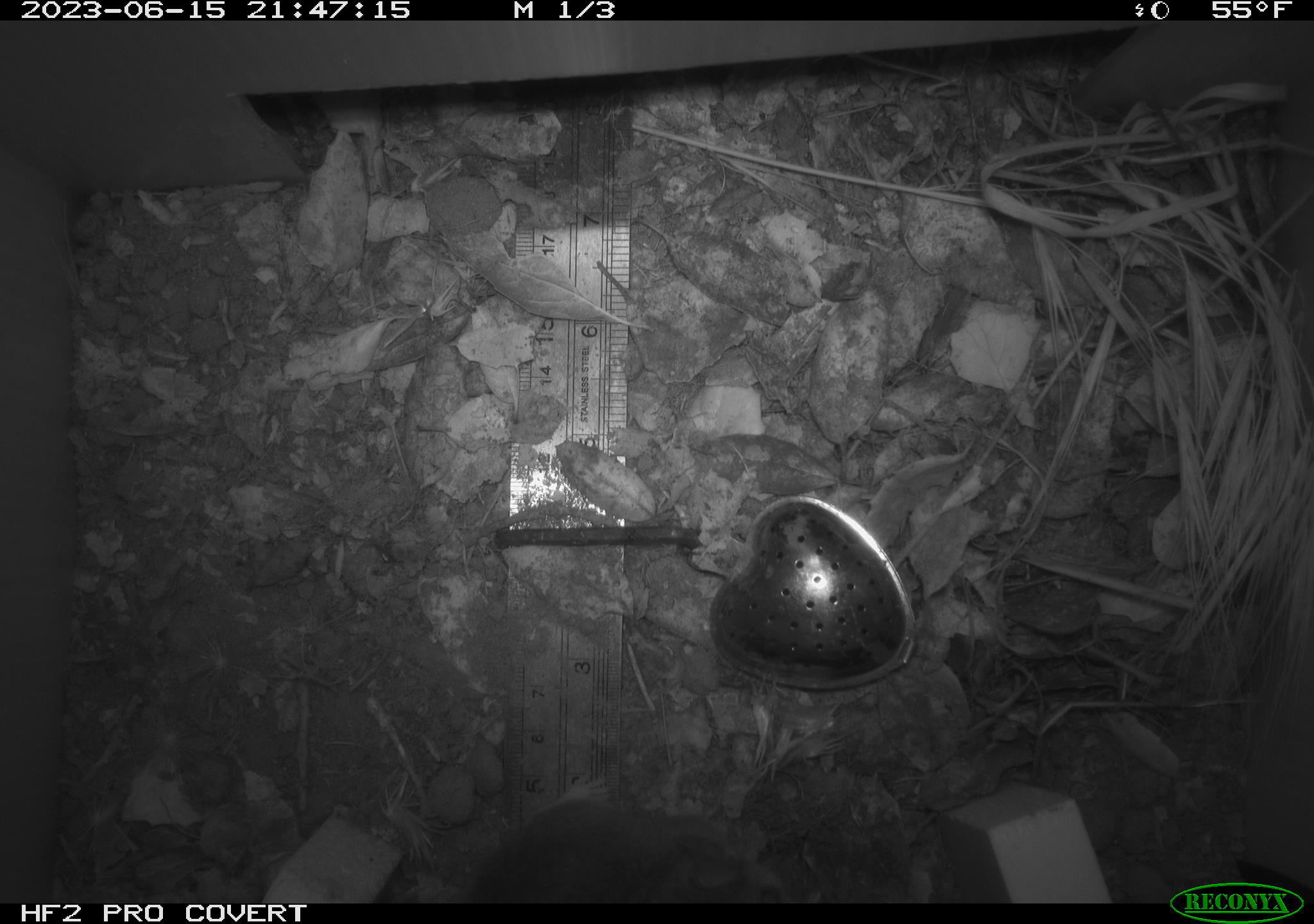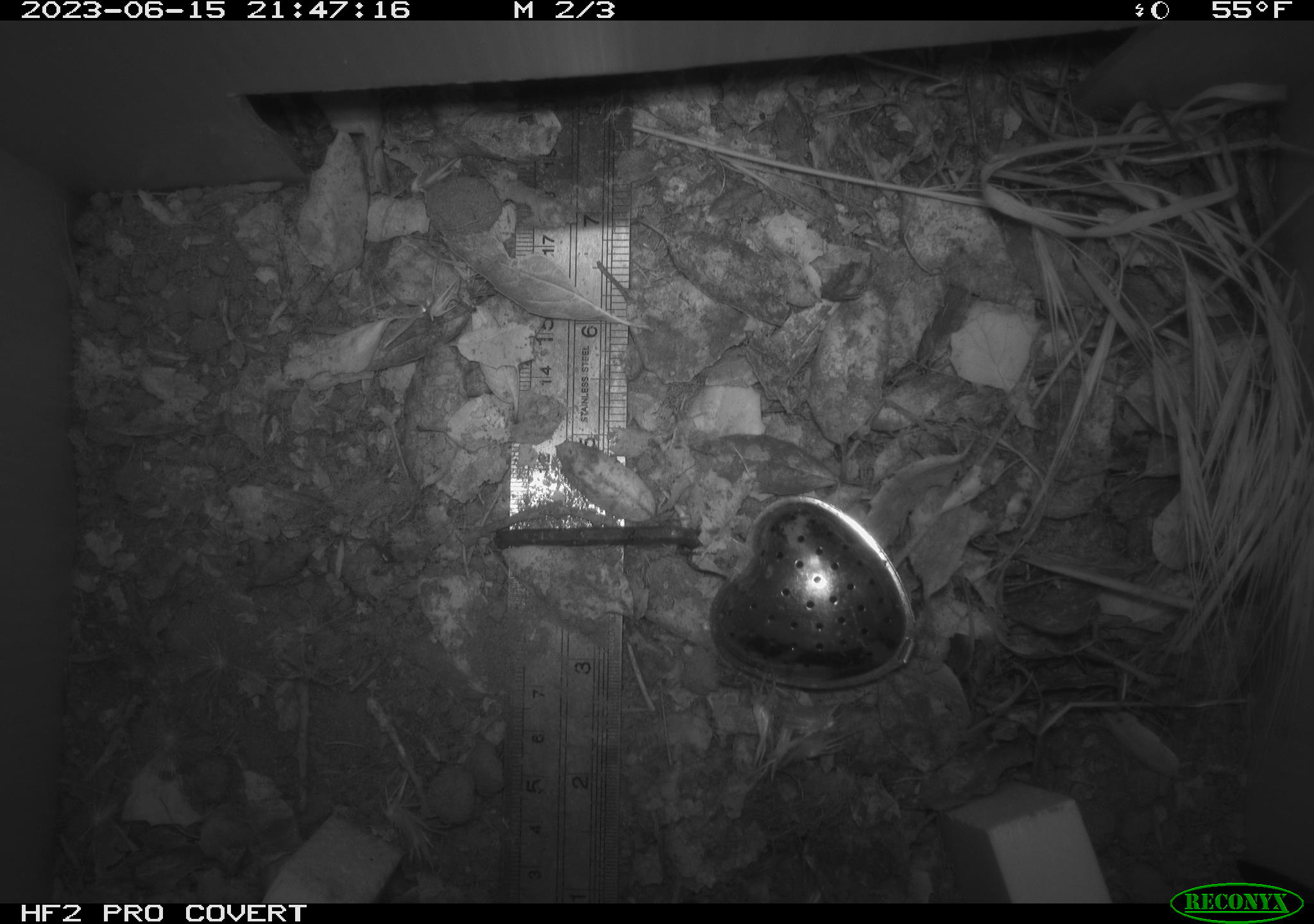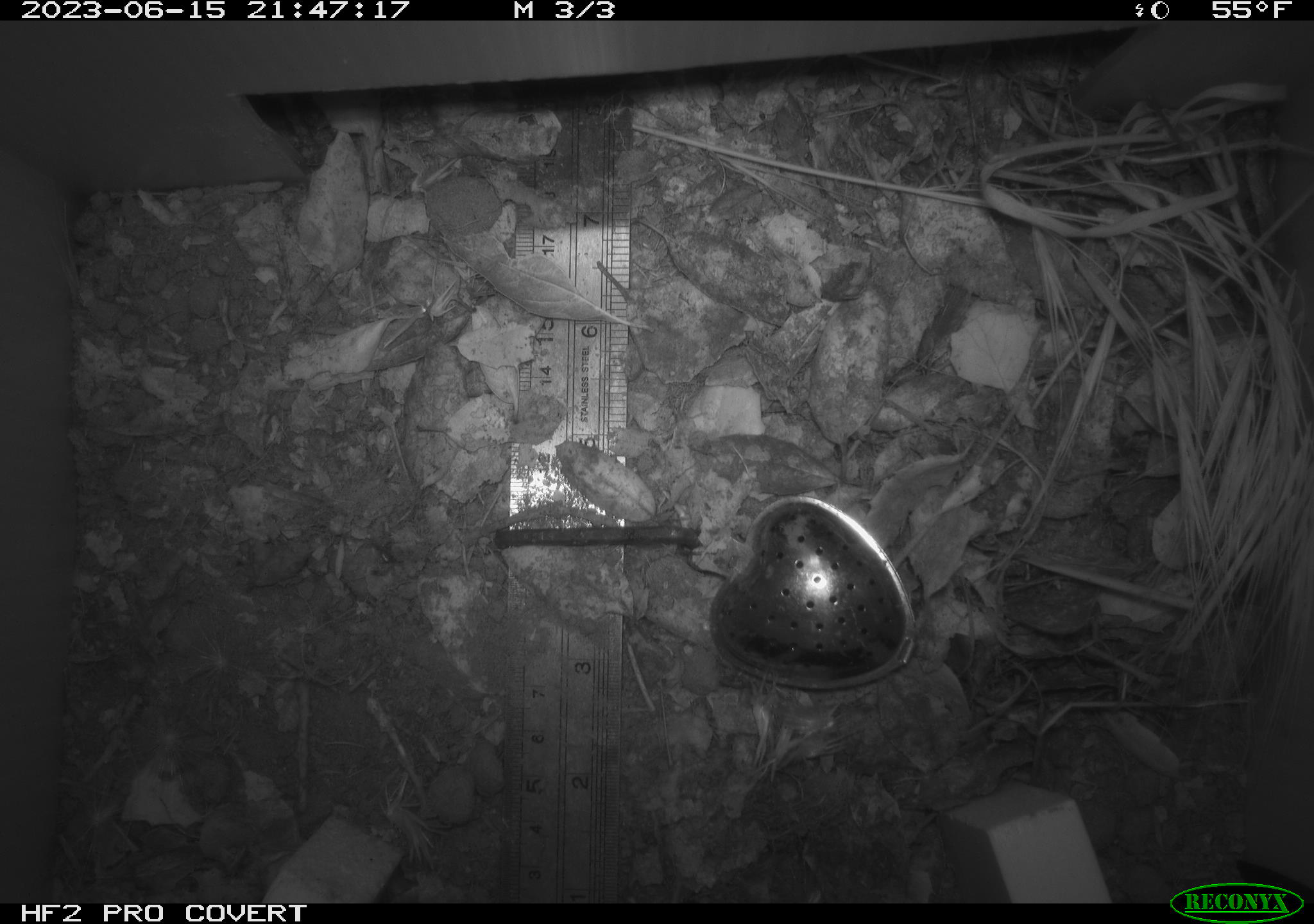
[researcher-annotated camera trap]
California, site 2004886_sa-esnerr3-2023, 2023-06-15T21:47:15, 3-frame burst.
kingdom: Animalia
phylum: Chordata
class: Mammalia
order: Rodentia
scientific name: Rodentia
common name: mouse species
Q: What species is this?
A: Mouse species (Rodentia).